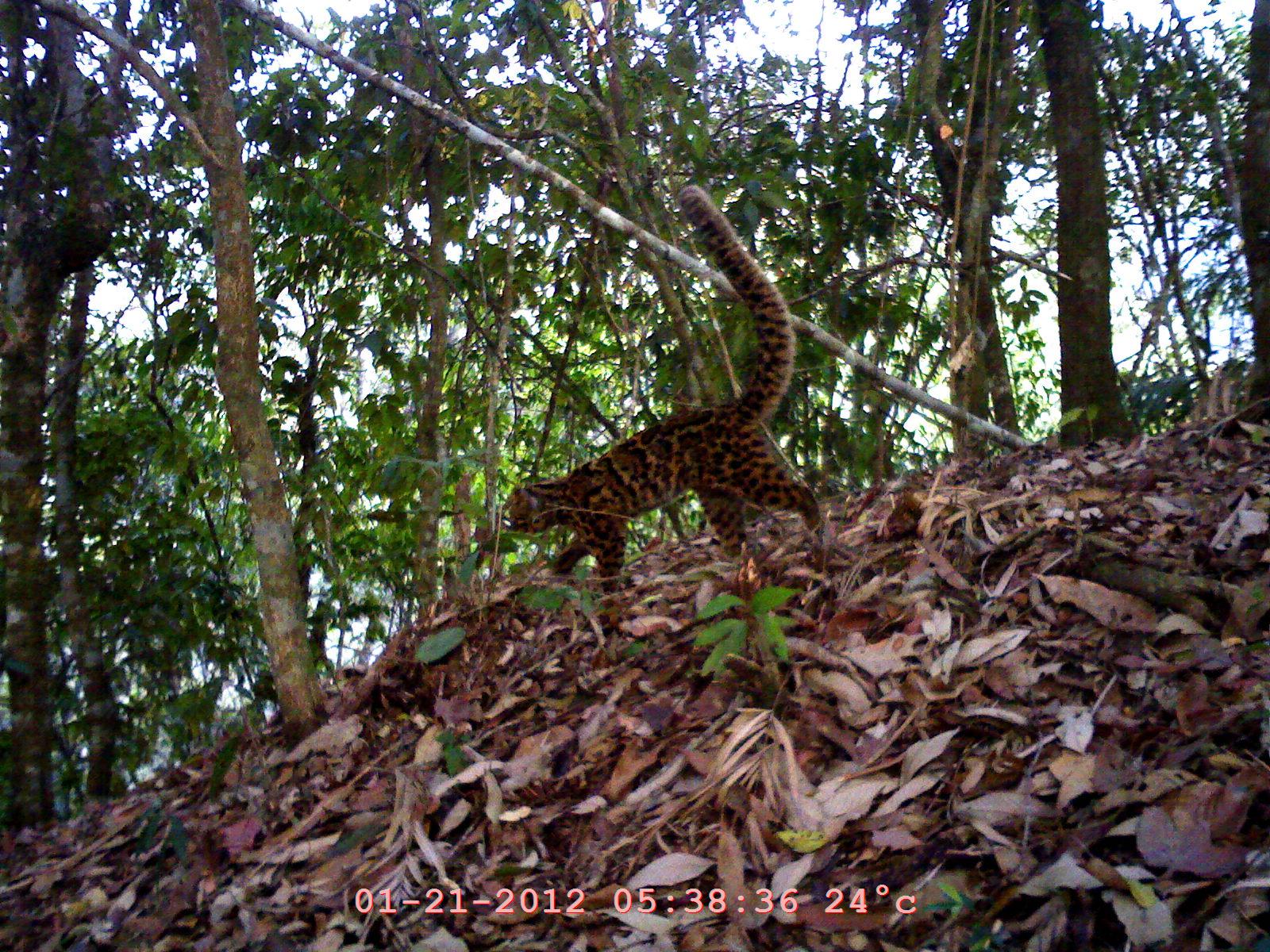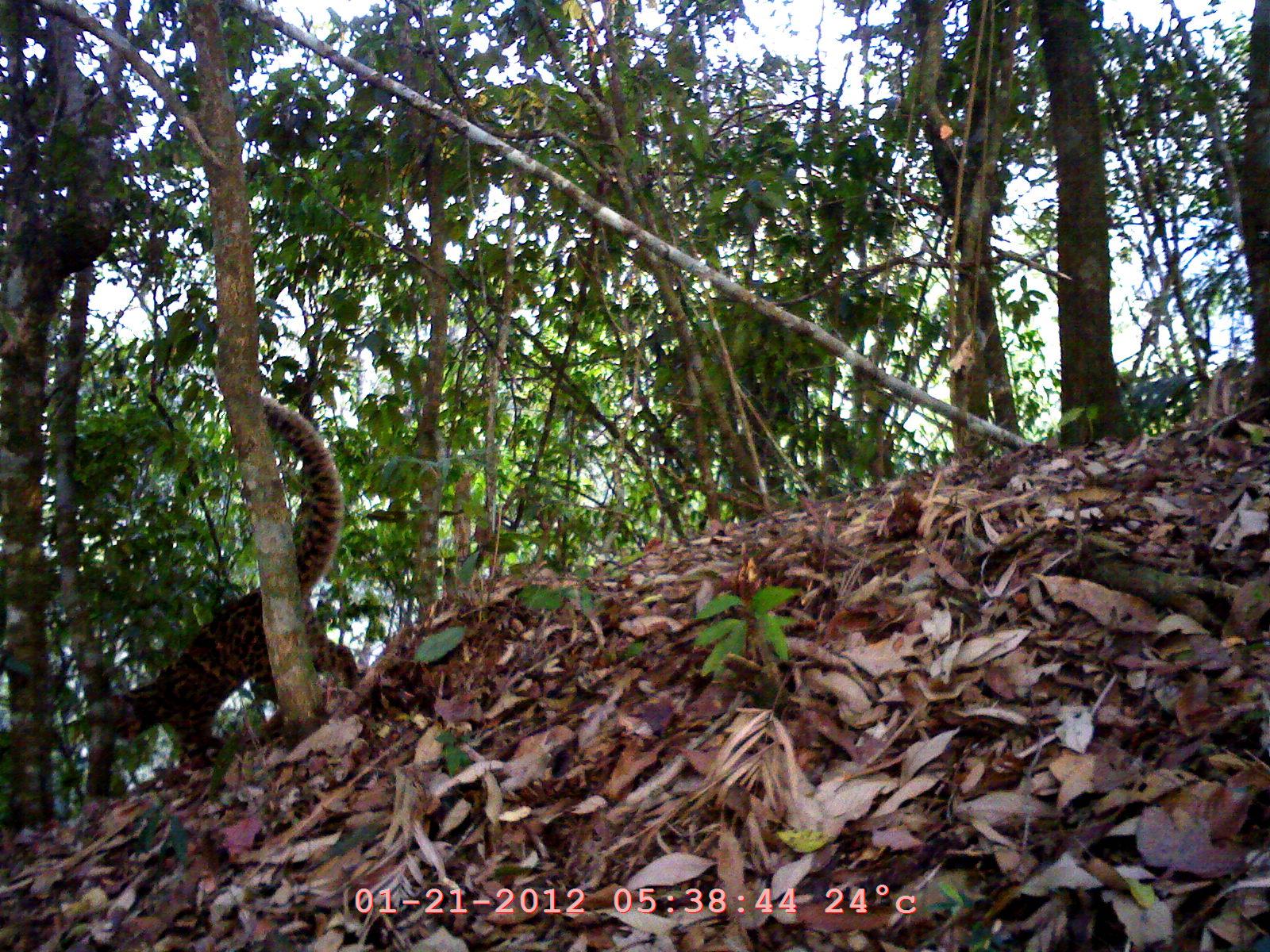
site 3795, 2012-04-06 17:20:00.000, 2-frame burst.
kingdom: Animalia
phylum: Chordata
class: Mammalia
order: Carnivora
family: Felidae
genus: Pardofelis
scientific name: Pardofelis marmorata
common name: marbled cat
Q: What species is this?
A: Pardofelis marmorata (marbled cat).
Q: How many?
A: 1.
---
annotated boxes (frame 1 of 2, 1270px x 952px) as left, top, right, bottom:
pardofelis marmorata: 498, 185, 827, 596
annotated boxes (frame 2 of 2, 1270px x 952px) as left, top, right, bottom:
pardofelis marmorata: 113, 397, 362, 771